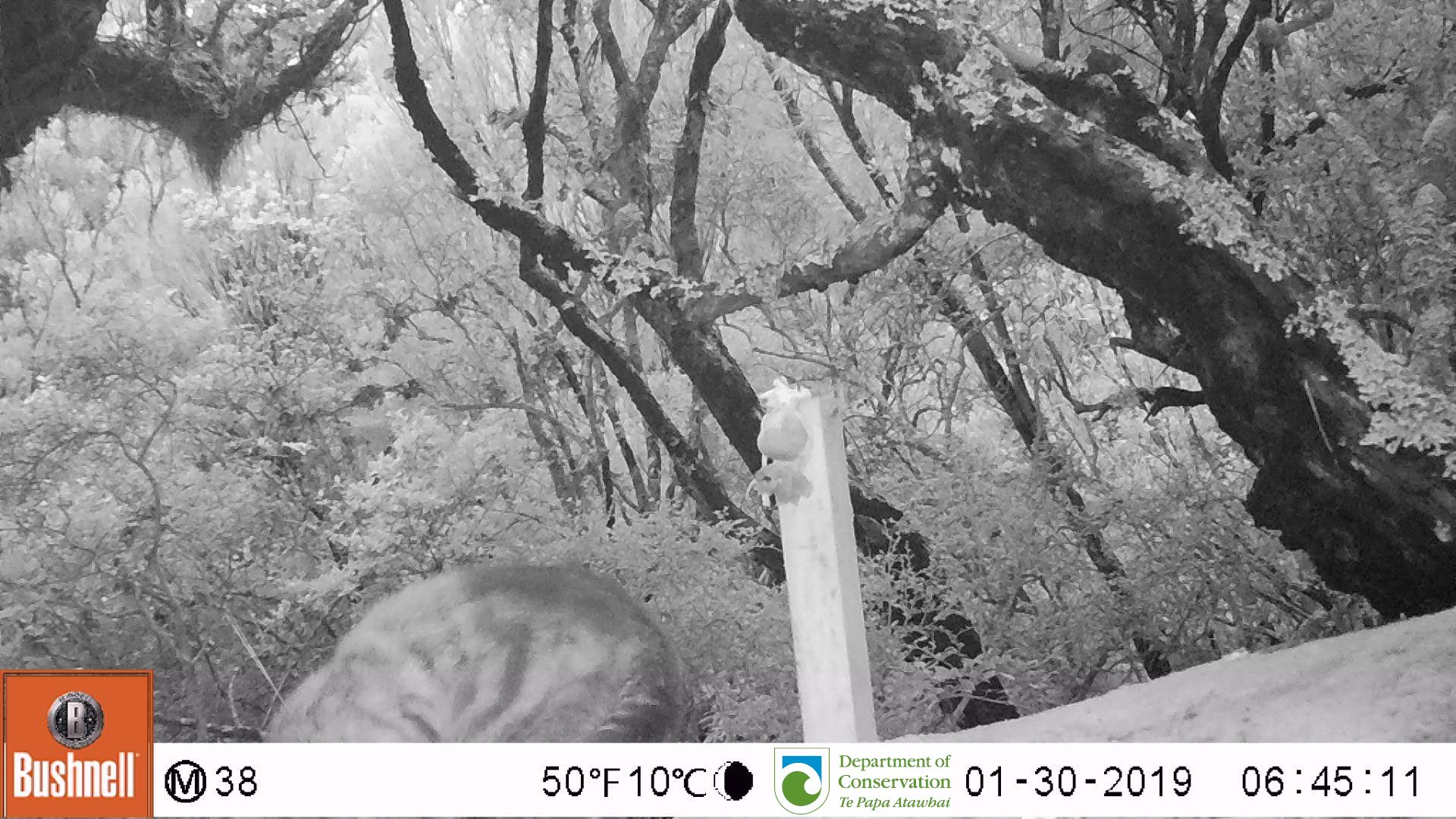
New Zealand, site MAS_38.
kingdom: Animalia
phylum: Chordata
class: Mammalia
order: Carnivora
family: Felidae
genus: Felis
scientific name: Felis catus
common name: domestic cat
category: cat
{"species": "cat (domestic cat) (Felis catus)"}